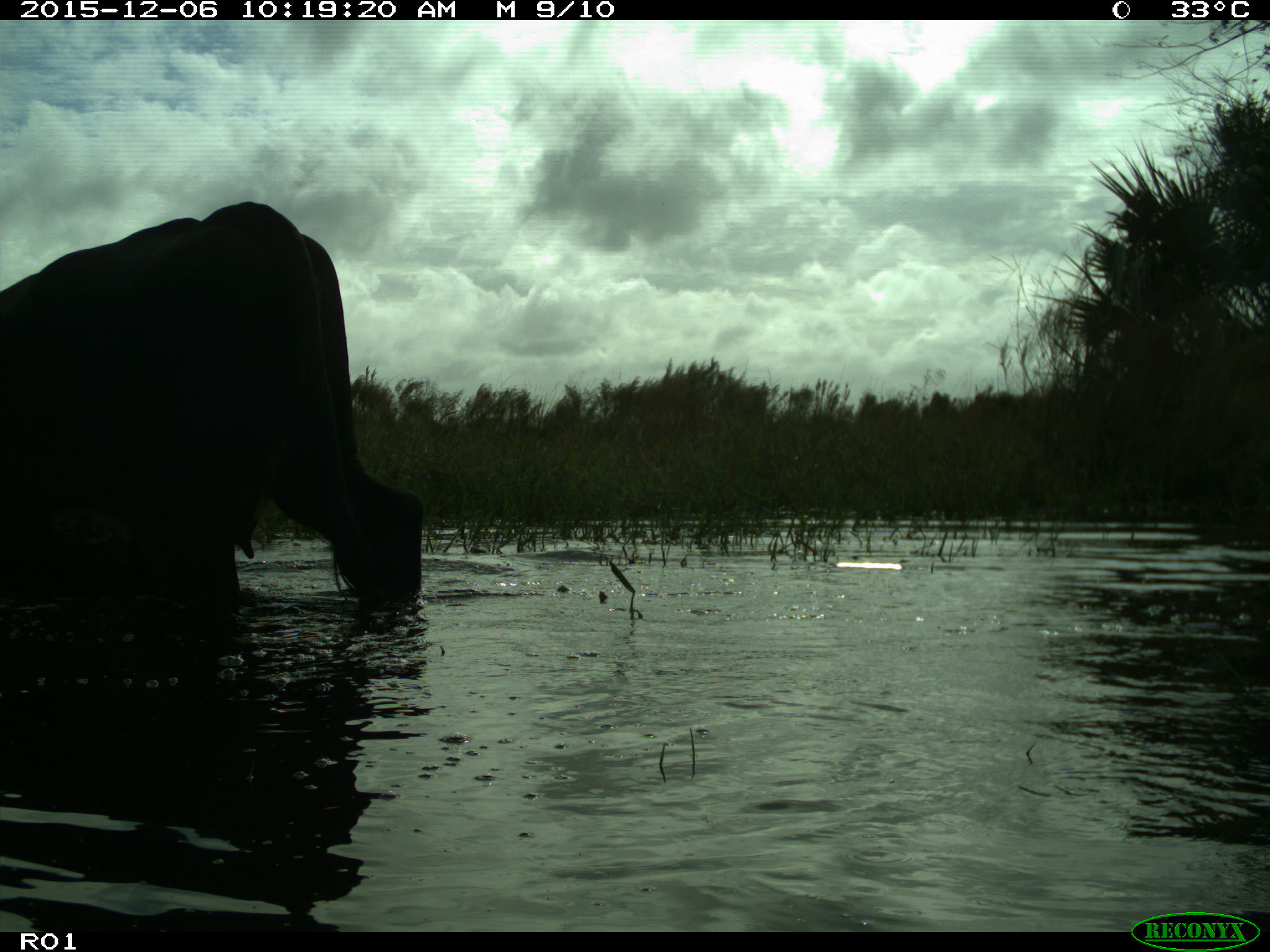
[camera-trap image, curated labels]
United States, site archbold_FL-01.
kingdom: Animalia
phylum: Chordata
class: Mammalia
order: Artiodactyla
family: Bovidae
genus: Bos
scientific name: Bos taurus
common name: domestic cow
Bos taurus (domestic cow).